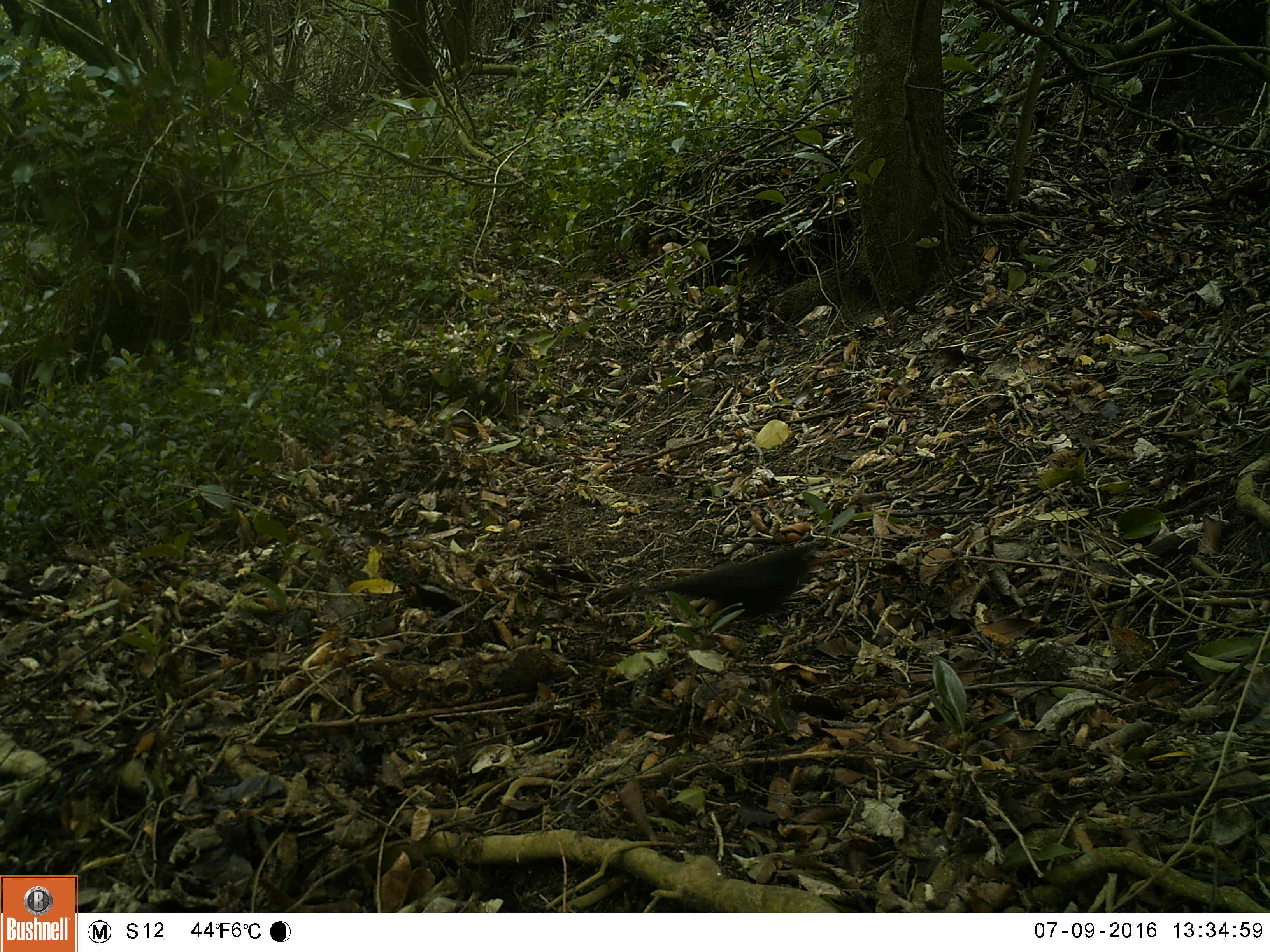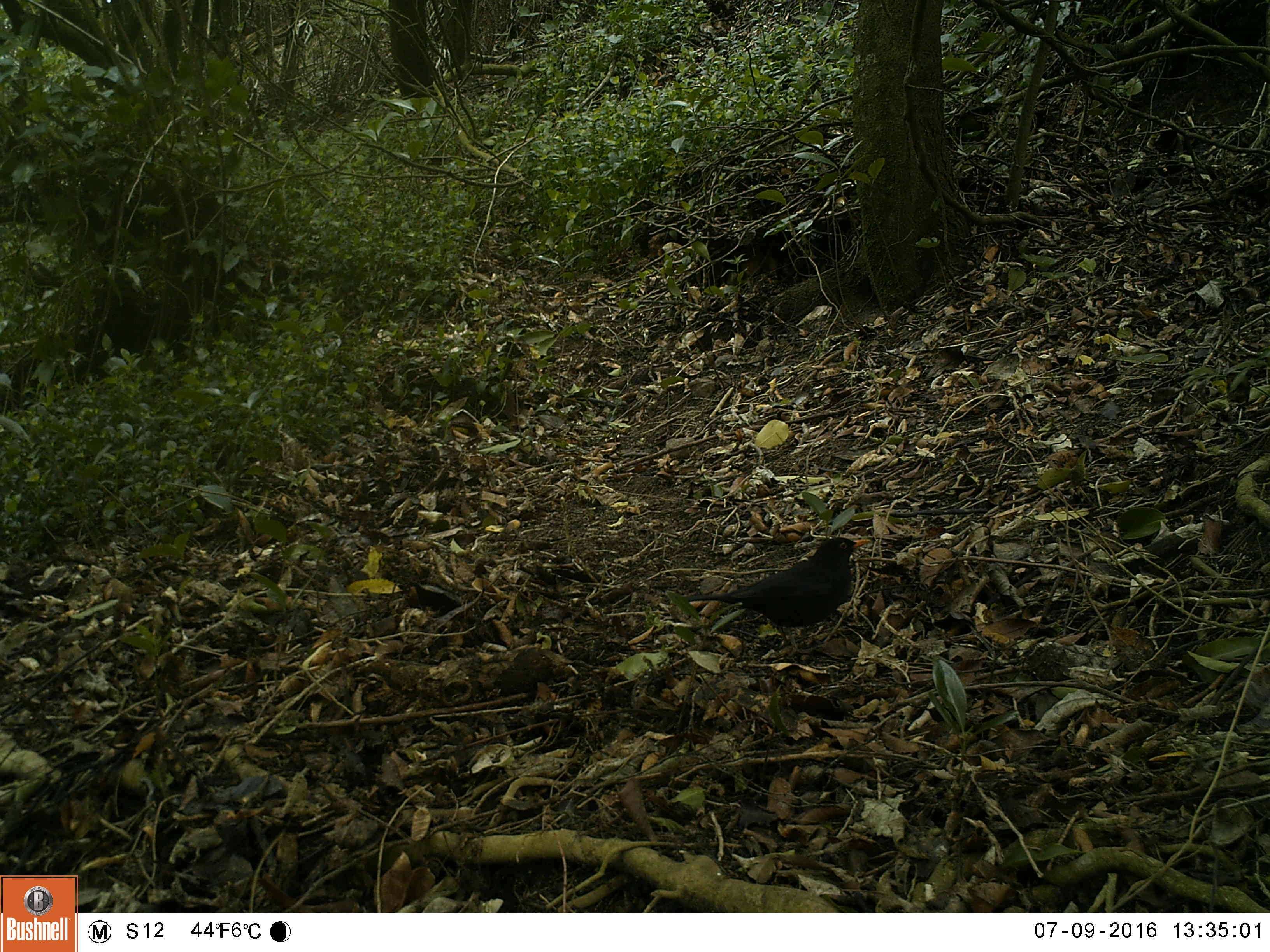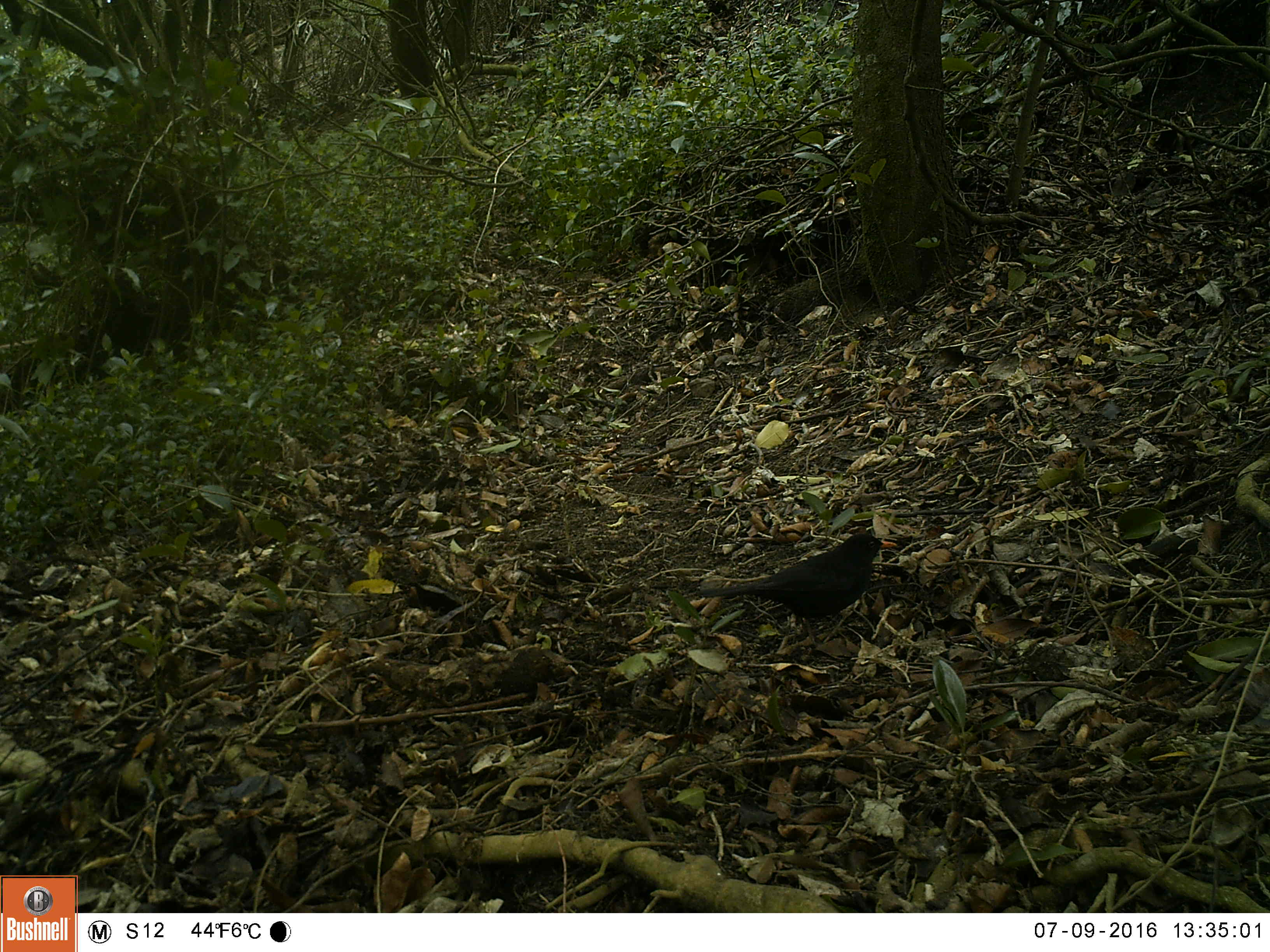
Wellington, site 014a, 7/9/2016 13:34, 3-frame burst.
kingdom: Animalia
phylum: Chordata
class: Aves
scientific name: Aves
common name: bird